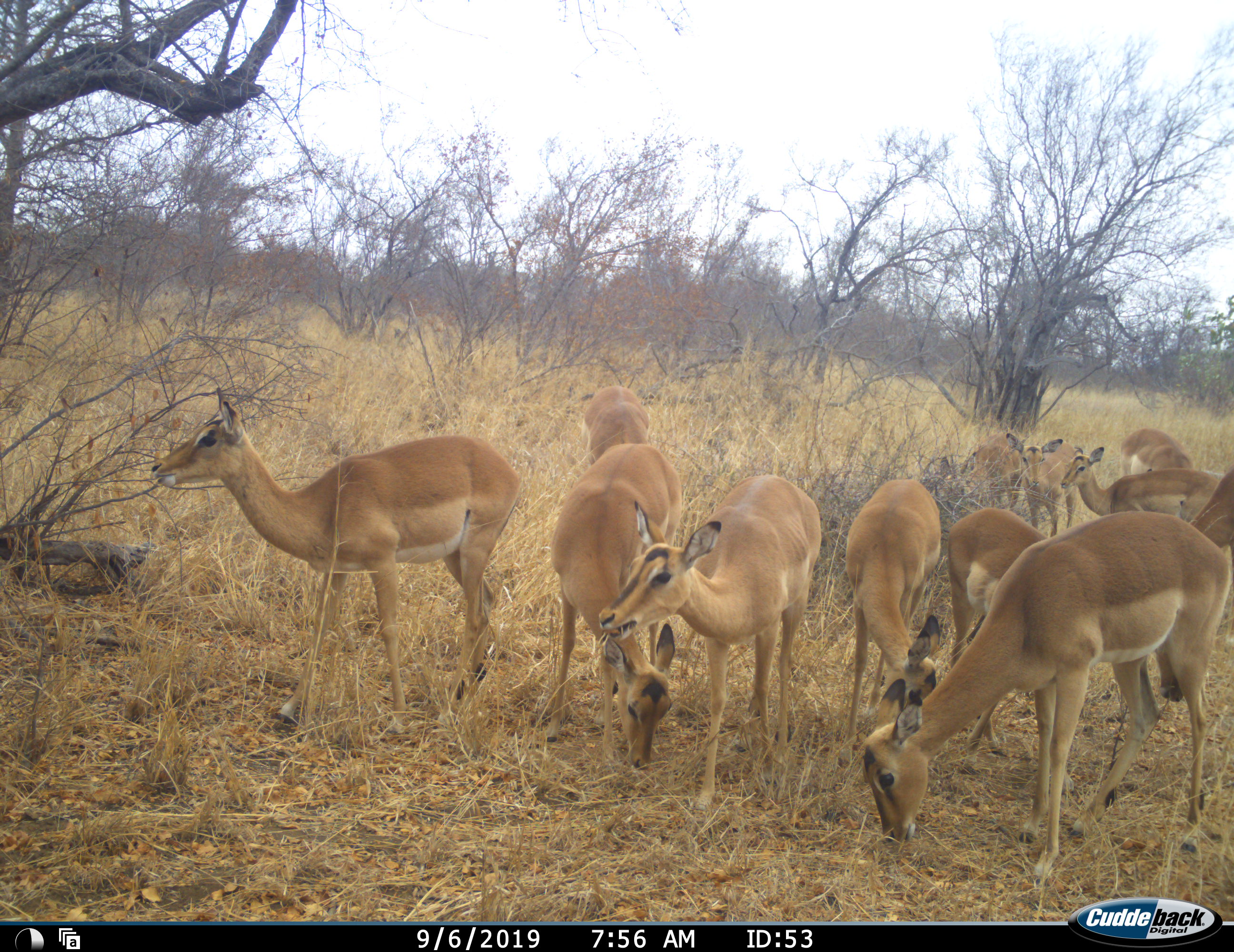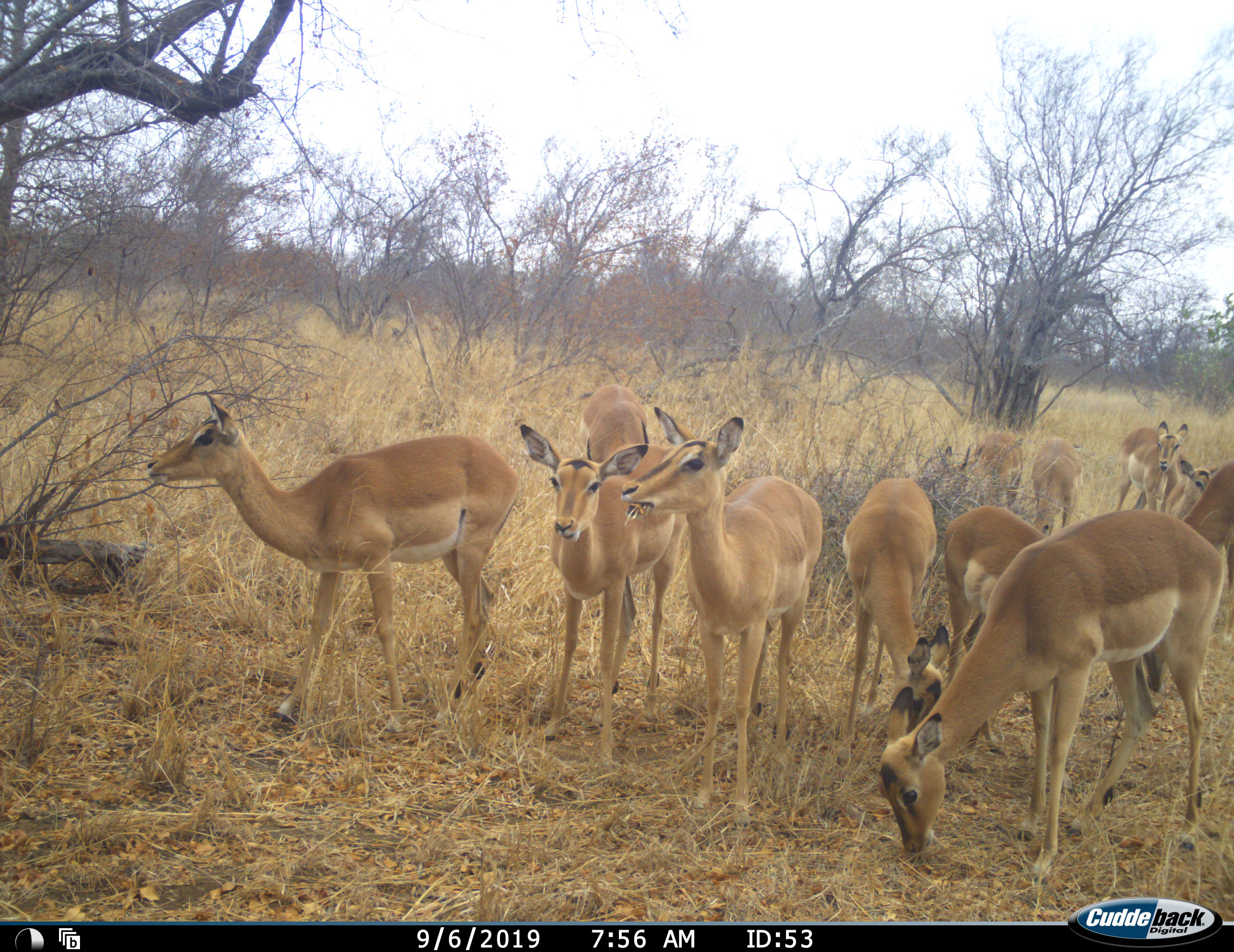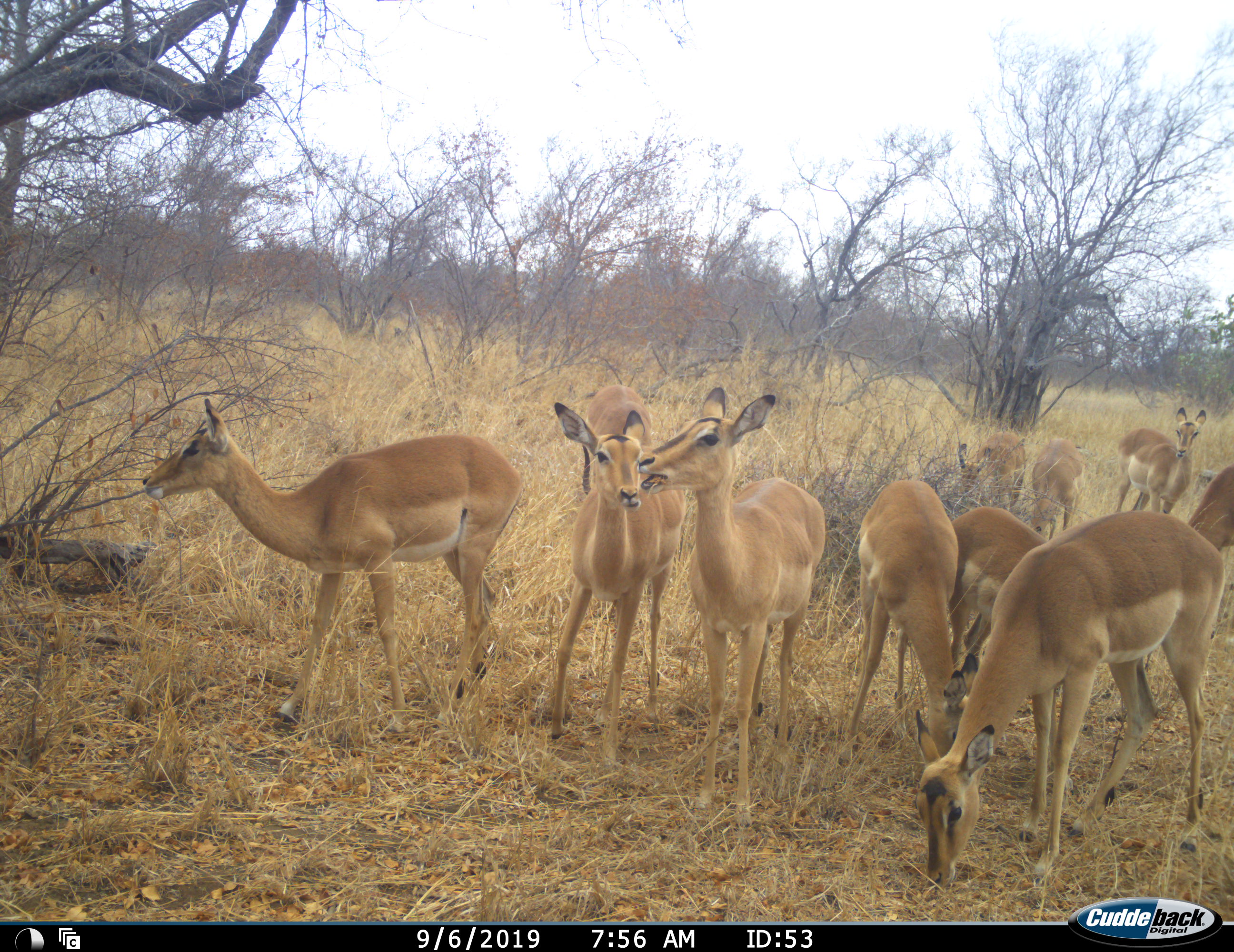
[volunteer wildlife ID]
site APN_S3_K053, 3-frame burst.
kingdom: Animalia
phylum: Chordata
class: Mammalia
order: Artiodactyla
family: Bovidae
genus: Aepyceros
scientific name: Aepyceros melampus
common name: impala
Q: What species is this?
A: Impala (Aepyceros melampus).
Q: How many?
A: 11-50.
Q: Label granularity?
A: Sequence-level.